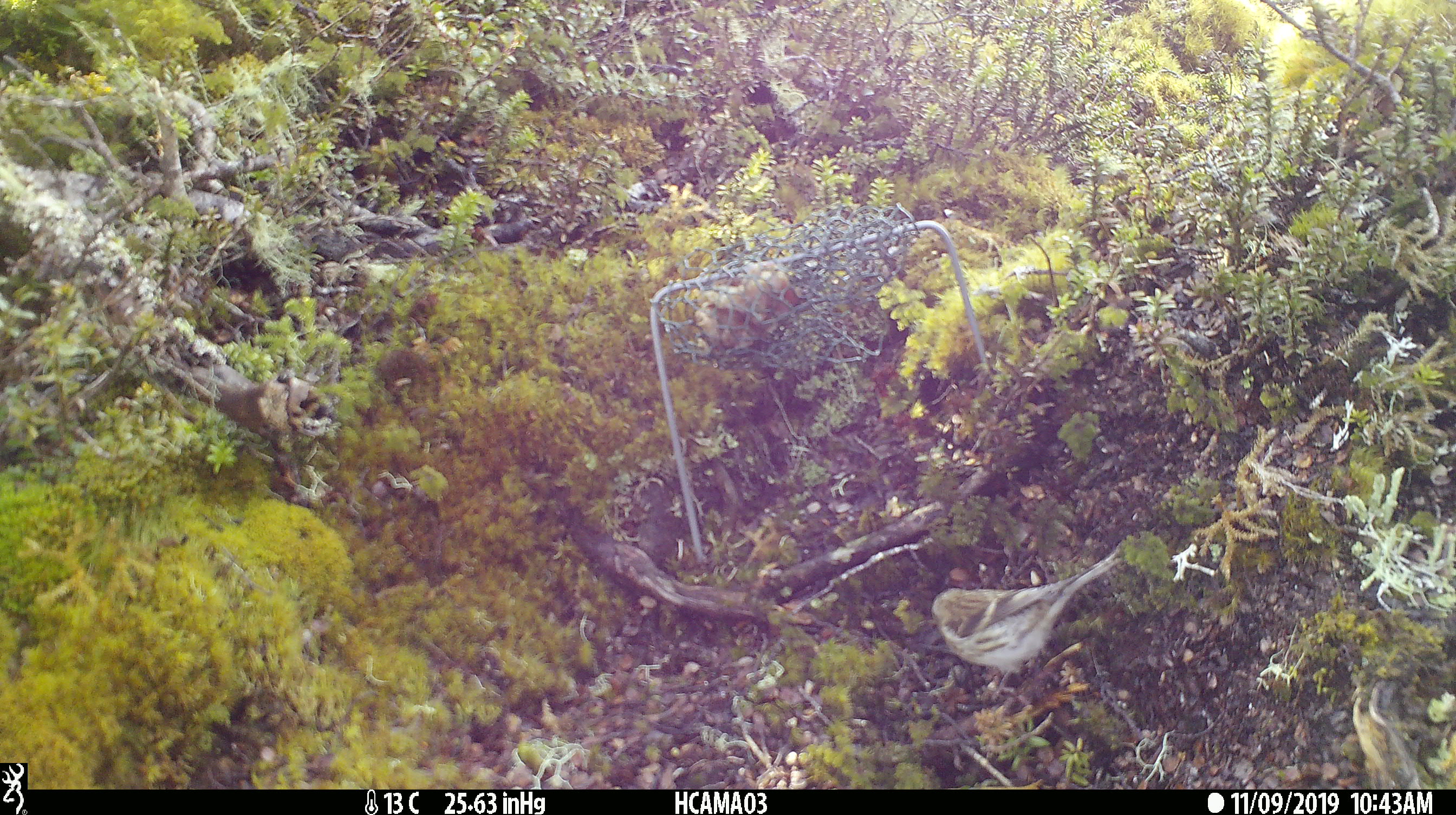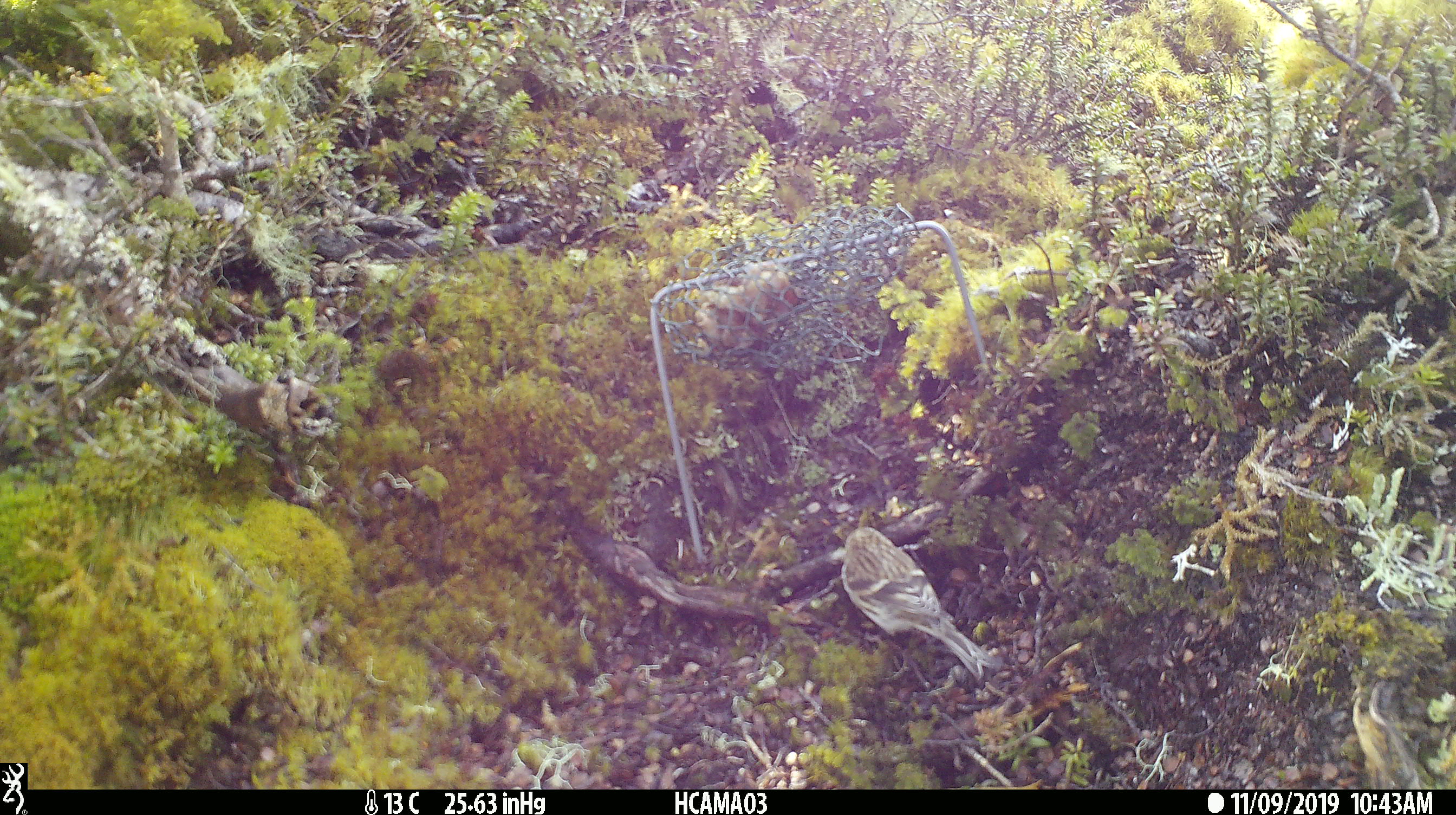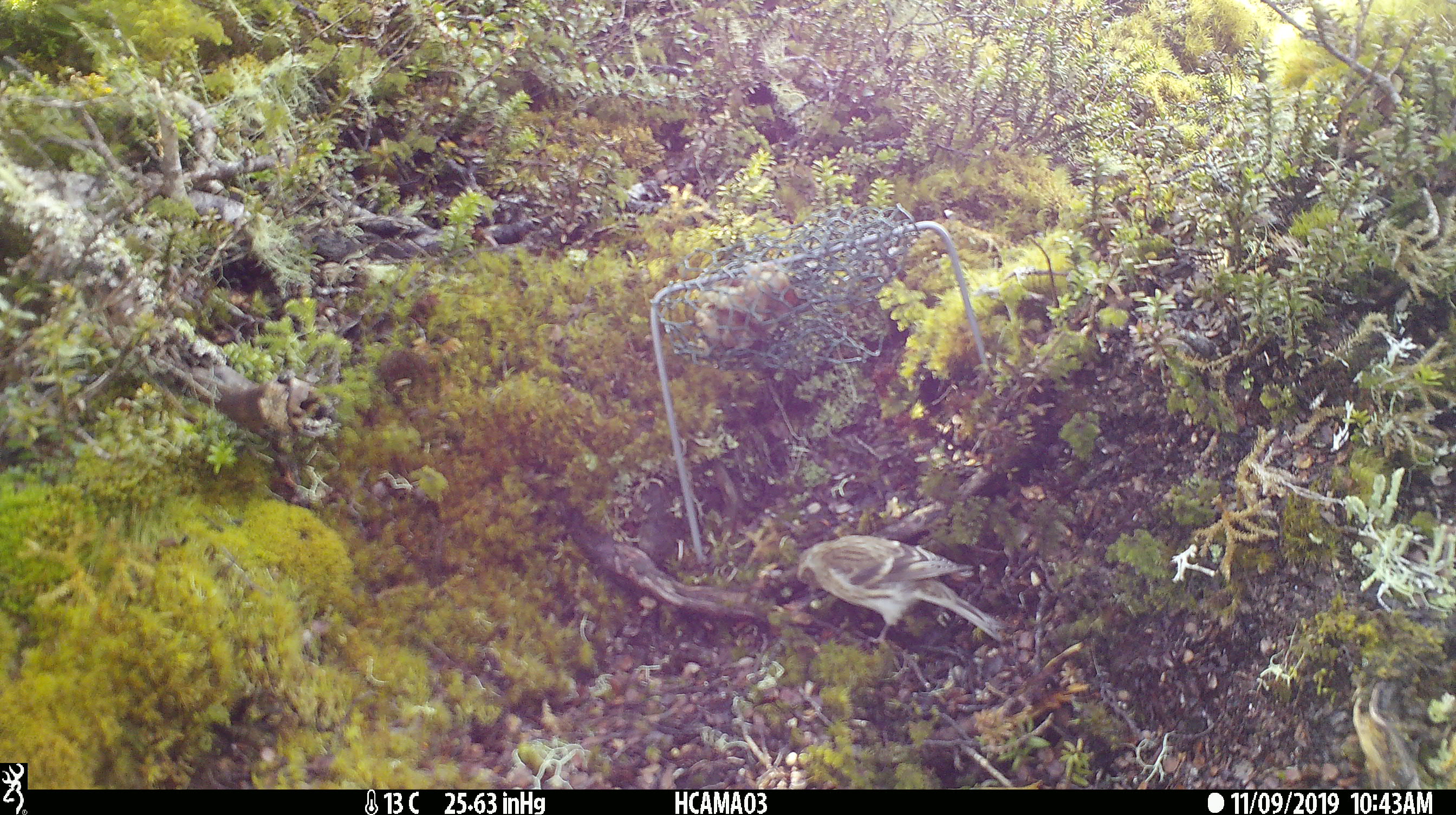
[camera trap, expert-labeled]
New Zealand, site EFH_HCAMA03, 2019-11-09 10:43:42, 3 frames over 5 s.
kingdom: Animalia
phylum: Chordata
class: Aves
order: Passeriformes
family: Fringillidae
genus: Acanthis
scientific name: Acanthis flammea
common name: common redpoll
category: redpoll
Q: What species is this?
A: Redpoll (common redpoll) (Acanthis flammea).